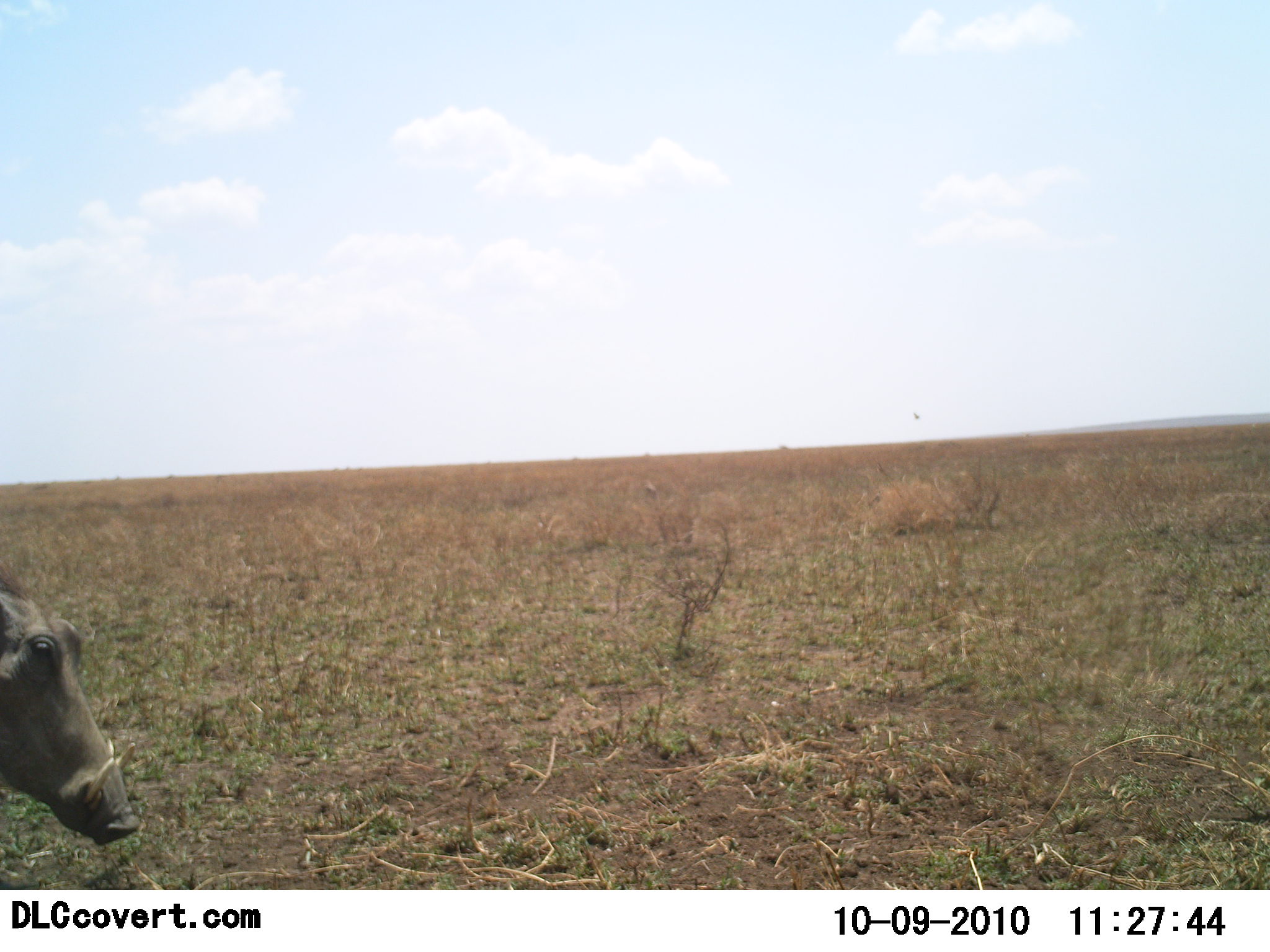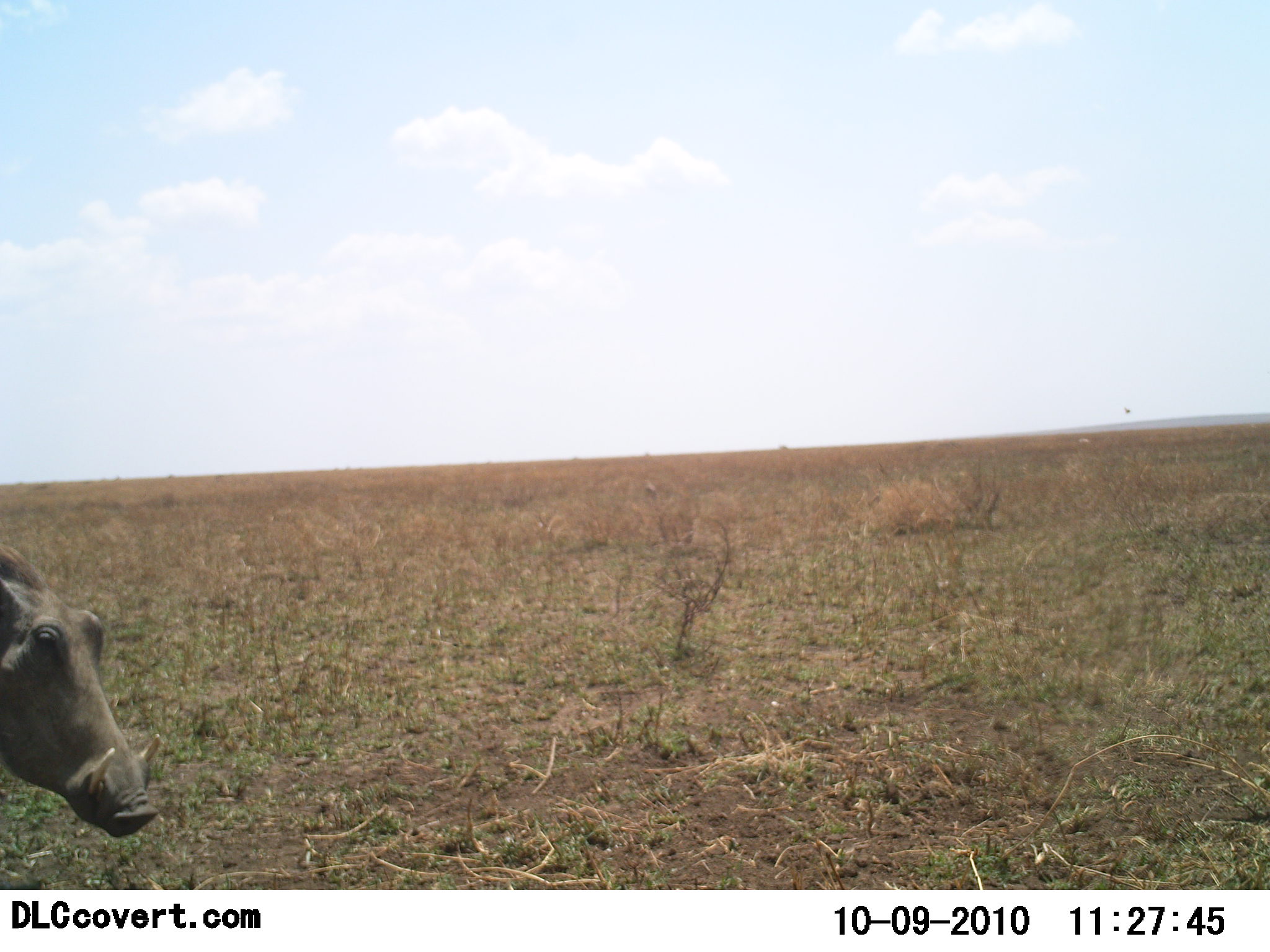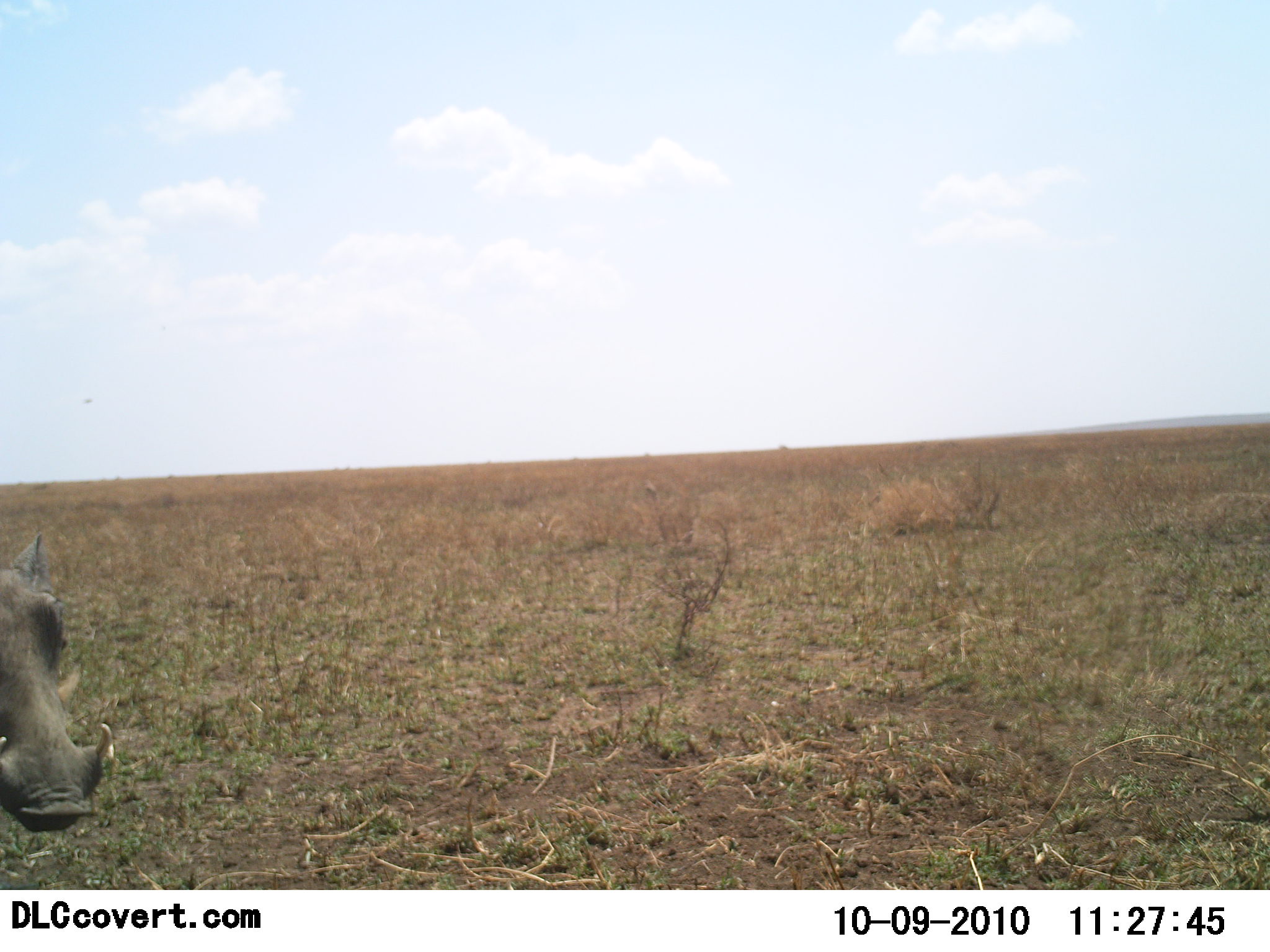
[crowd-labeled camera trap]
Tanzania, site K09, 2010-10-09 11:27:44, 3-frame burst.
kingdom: Animalia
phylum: Chordata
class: Mammalia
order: Artiodactyla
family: Suidae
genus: Phacochoerus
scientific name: Phacochoerus africanus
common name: warthog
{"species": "warthog (Phacochoerus africanus)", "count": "1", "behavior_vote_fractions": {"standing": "69%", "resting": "0%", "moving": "23%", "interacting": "0%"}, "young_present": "0%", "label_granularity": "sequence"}